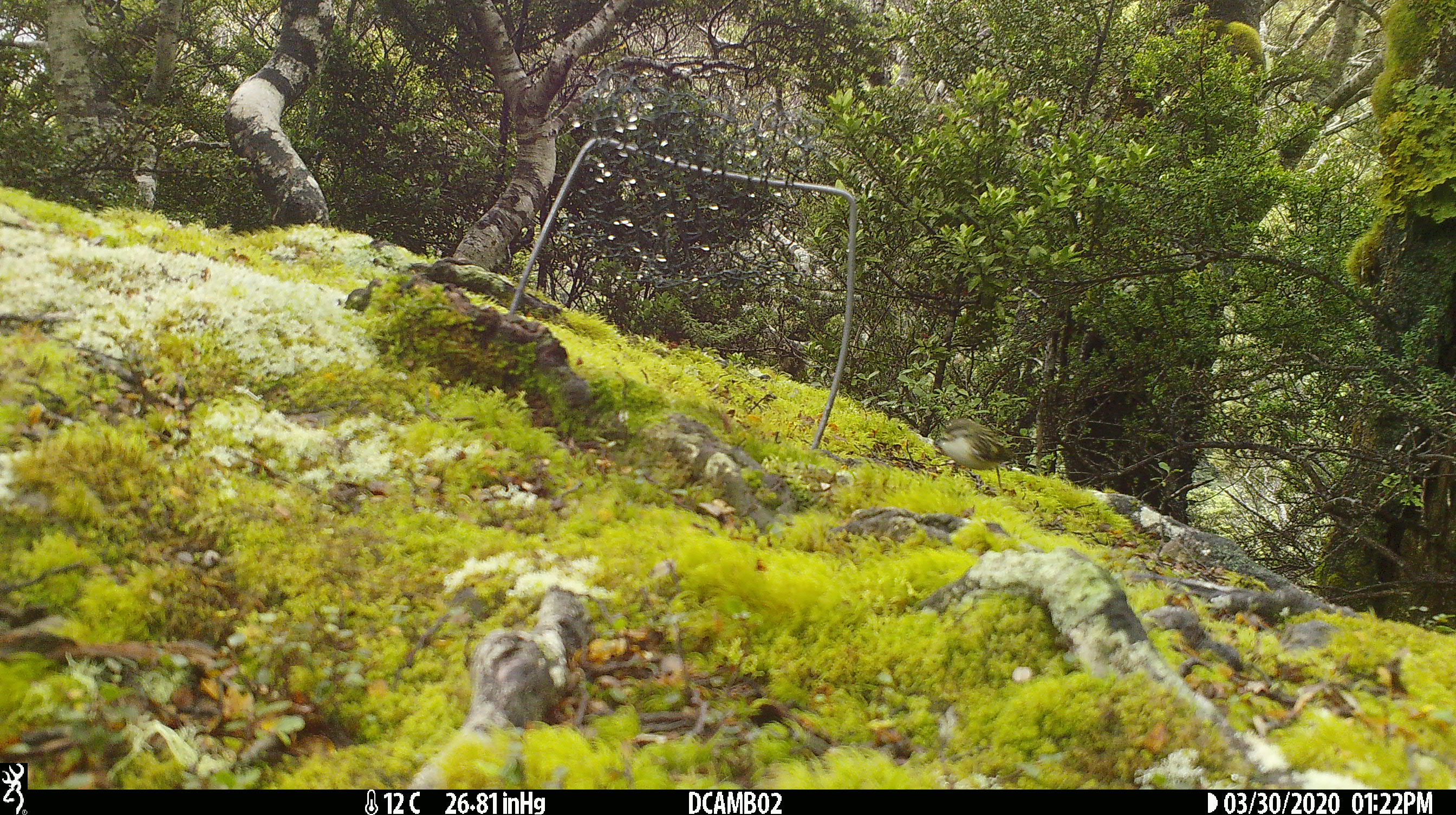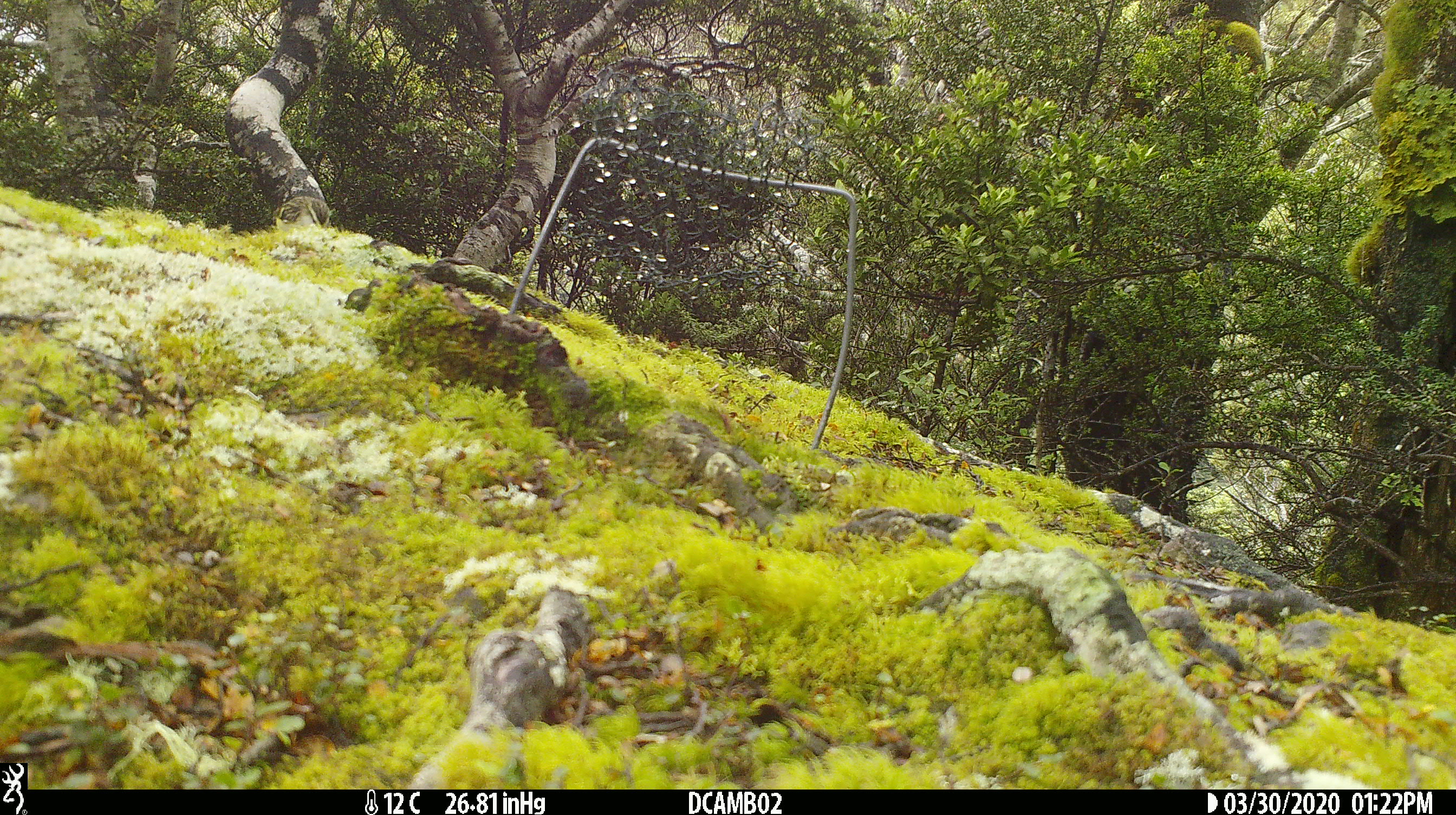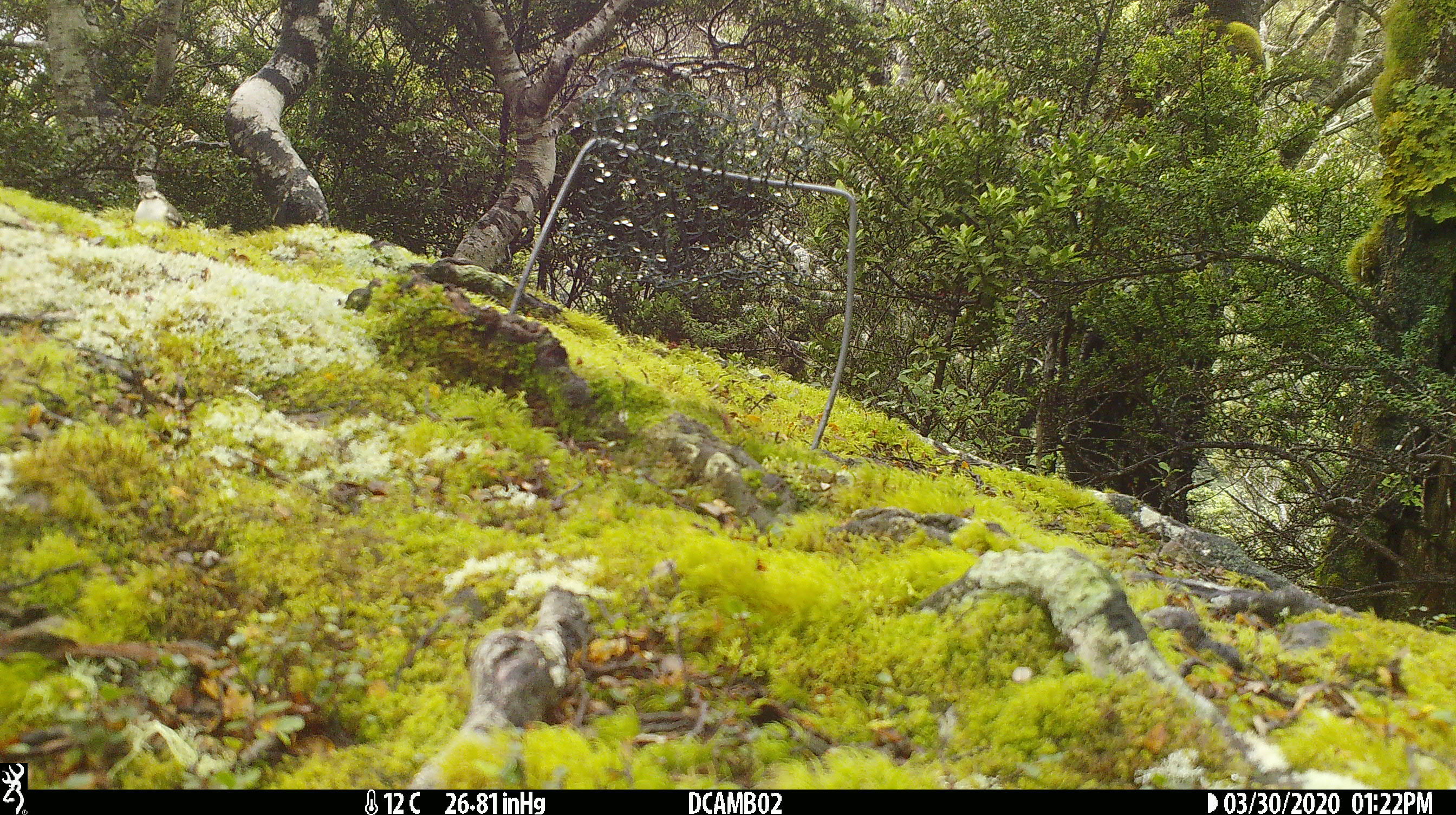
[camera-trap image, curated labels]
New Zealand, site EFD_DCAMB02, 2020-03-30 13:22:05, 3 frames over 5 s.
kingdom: Animalia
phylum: Chordata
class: Aves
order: Passeriformes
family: Acanthisittidae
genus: Acanthisitta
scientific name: Acanthisitta chloris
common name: rifleman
Rifleman (Acanthisitta chloris).